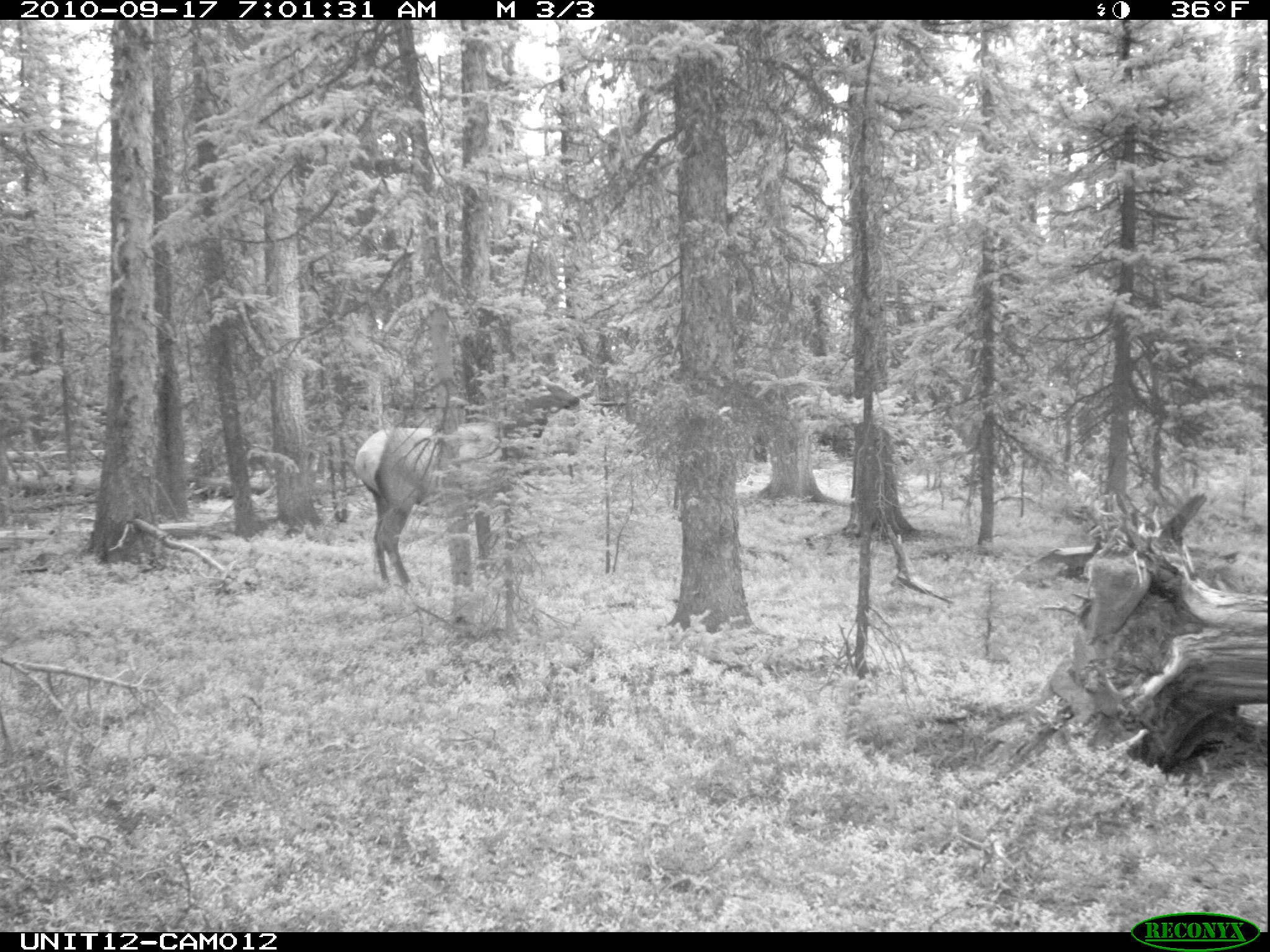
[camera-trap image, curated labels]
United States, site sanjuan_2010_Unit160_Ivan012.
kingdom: Animalia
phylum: Chordata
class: Mammalia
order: Artiodactyla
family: Cervidae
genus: Cervus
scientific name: Cervus elaphus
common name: red deer